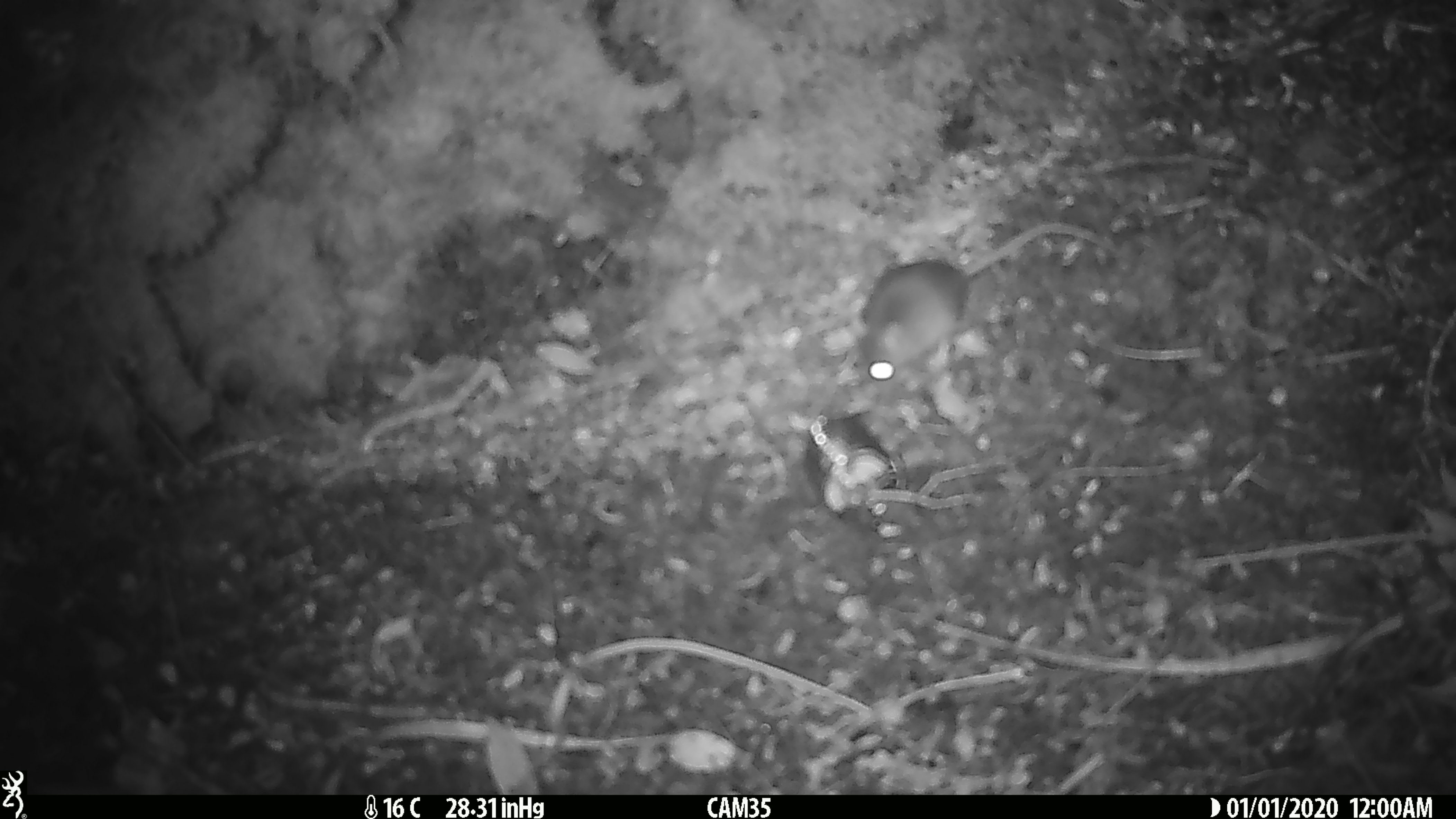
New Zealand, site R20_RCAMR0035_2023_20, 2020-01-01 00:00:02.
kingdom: Animalia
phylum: Chordata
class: Mammalia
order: Rodentia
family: Muridae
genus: Mus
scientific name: Mus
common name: mouse